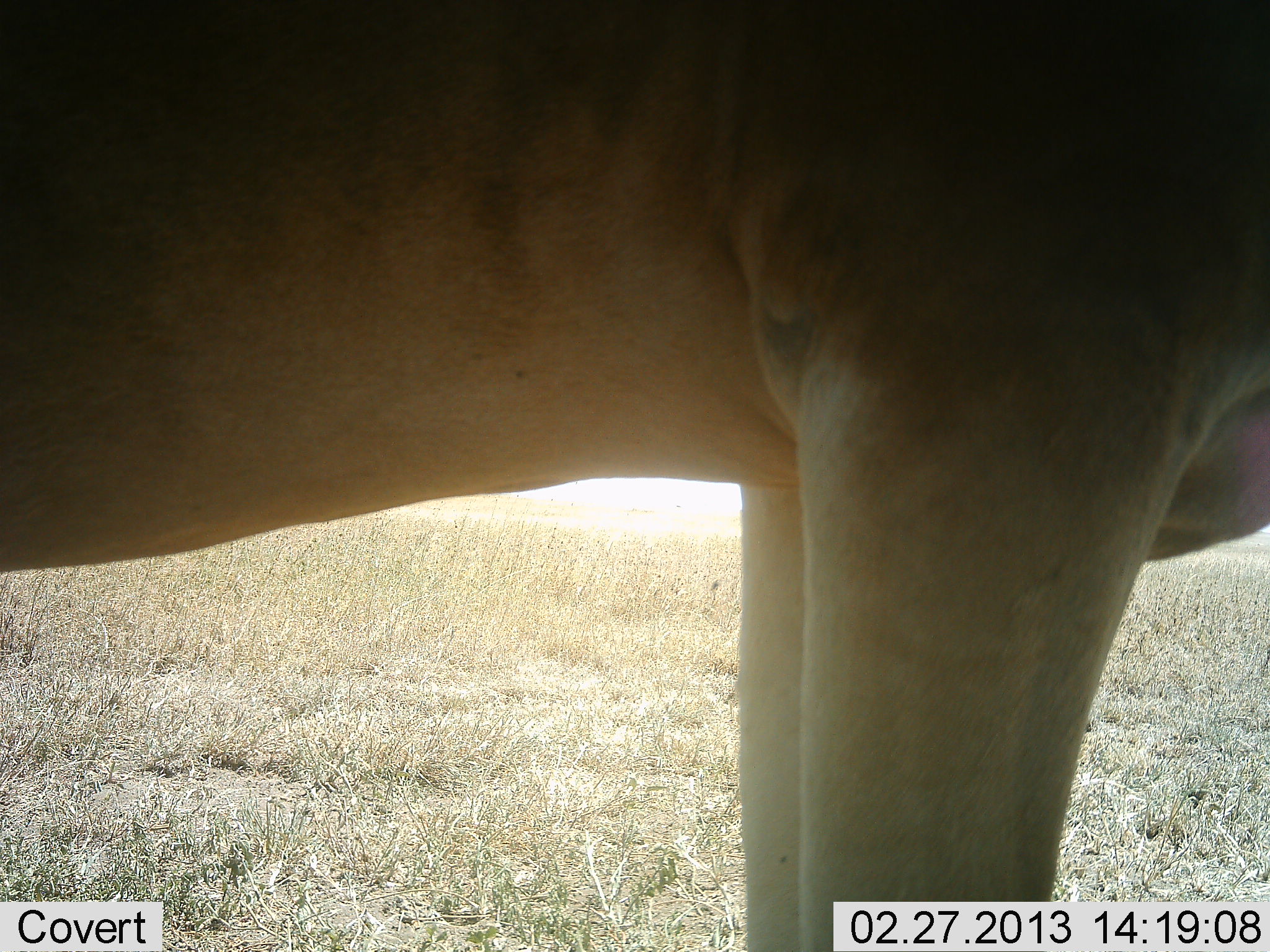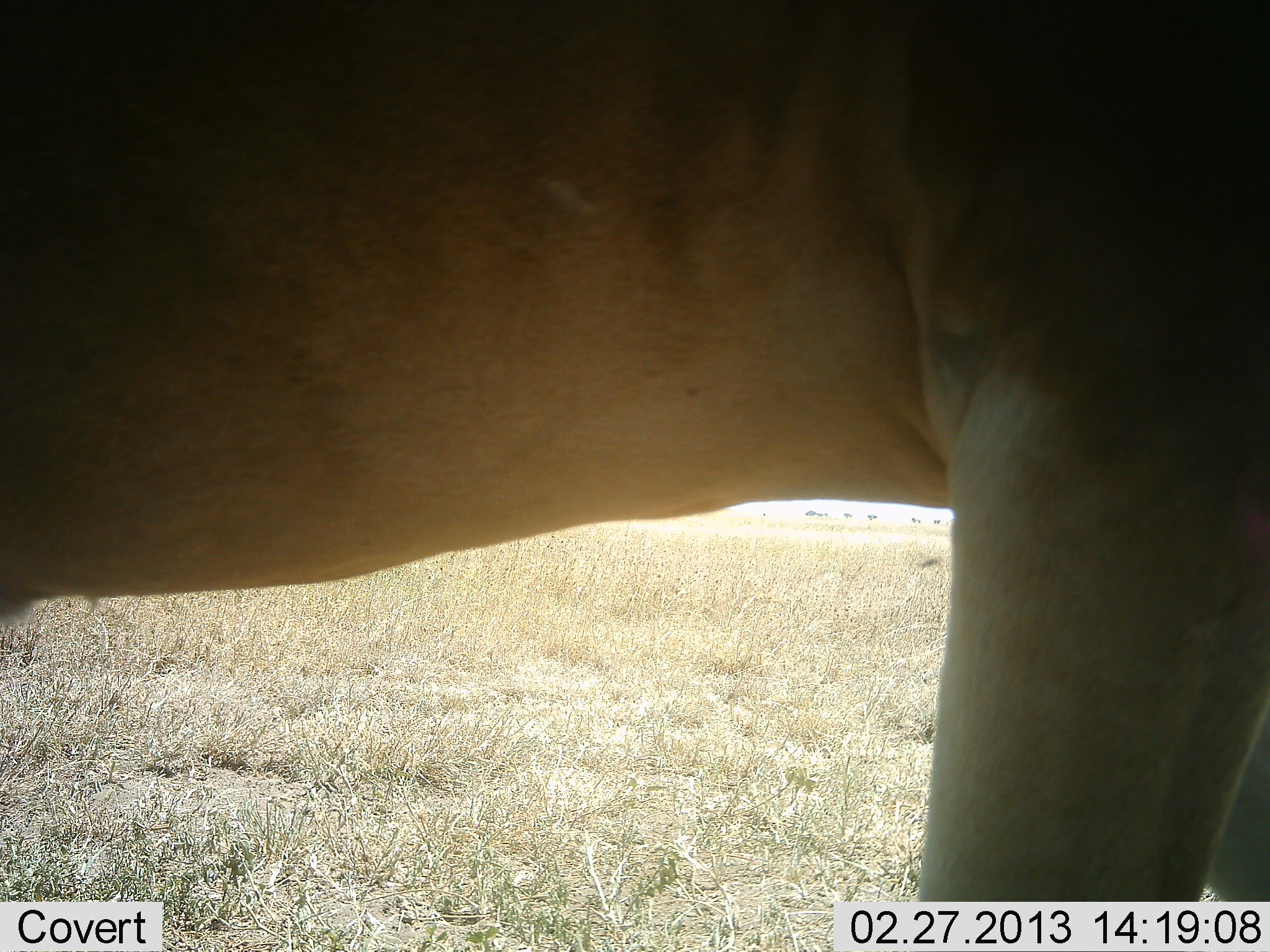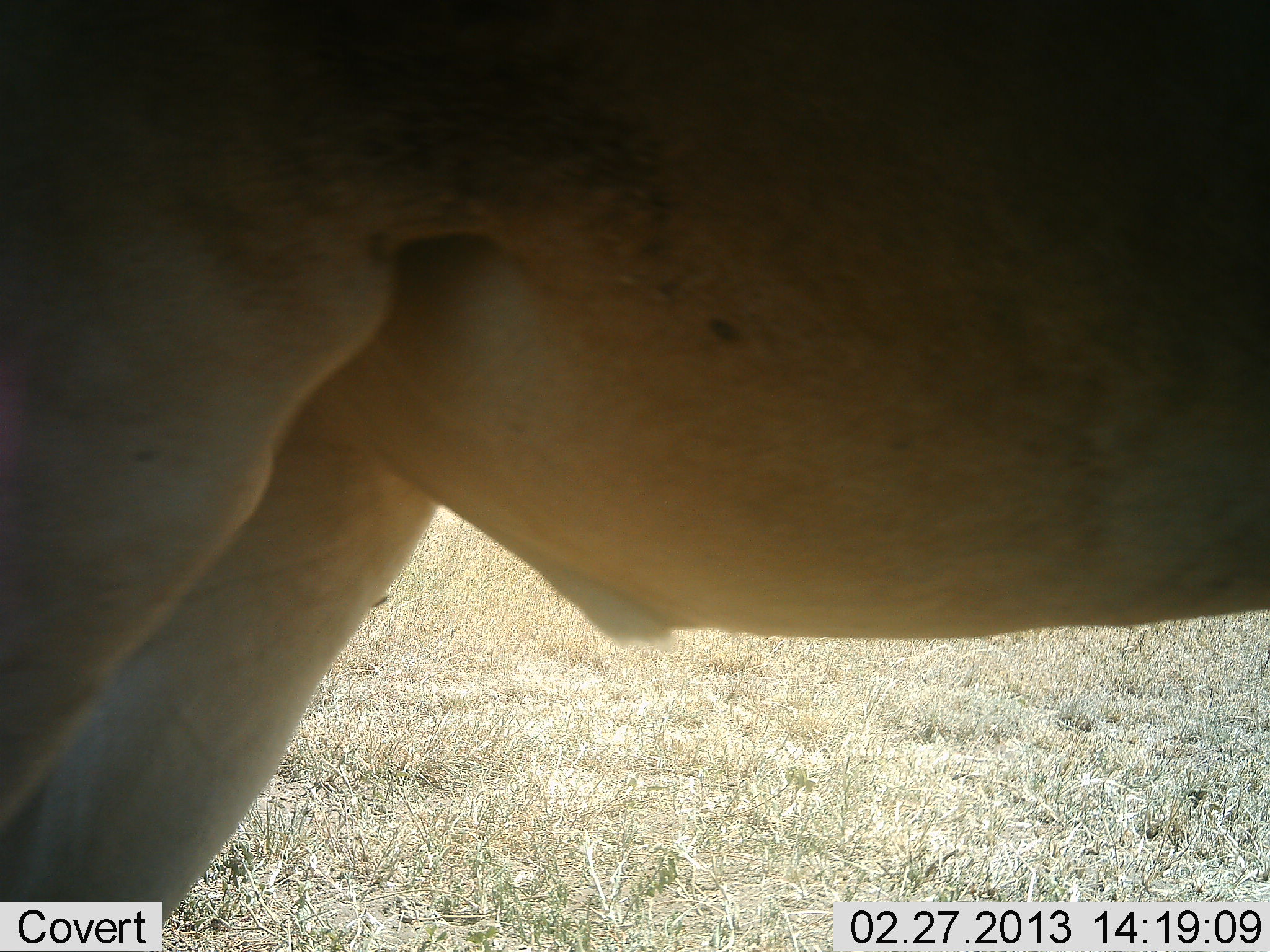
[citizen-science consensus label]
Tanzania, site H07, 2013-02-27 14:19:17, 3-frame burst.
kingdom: Animalia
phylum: Chordata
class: Mammalia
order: Artiodactyla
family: Bovidae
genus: Tragelaphus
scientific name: Tragelaphus oryx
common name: eland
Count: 1.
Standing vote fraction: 71%.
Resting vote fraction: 0%.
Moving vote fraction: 29%.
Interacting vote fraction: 0%.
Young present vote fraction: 0%.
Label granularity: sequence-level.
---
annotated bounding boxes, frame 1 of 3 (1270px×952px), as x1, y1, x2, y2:
animal: 1, 1, 1268, 952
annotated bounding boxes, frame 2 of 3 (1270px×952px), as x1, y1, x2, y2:
animal: 1, 2, 1270, 951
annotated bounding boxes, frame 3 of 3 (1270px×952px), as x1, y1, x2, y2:
animal: 0, 0, 1269, 951